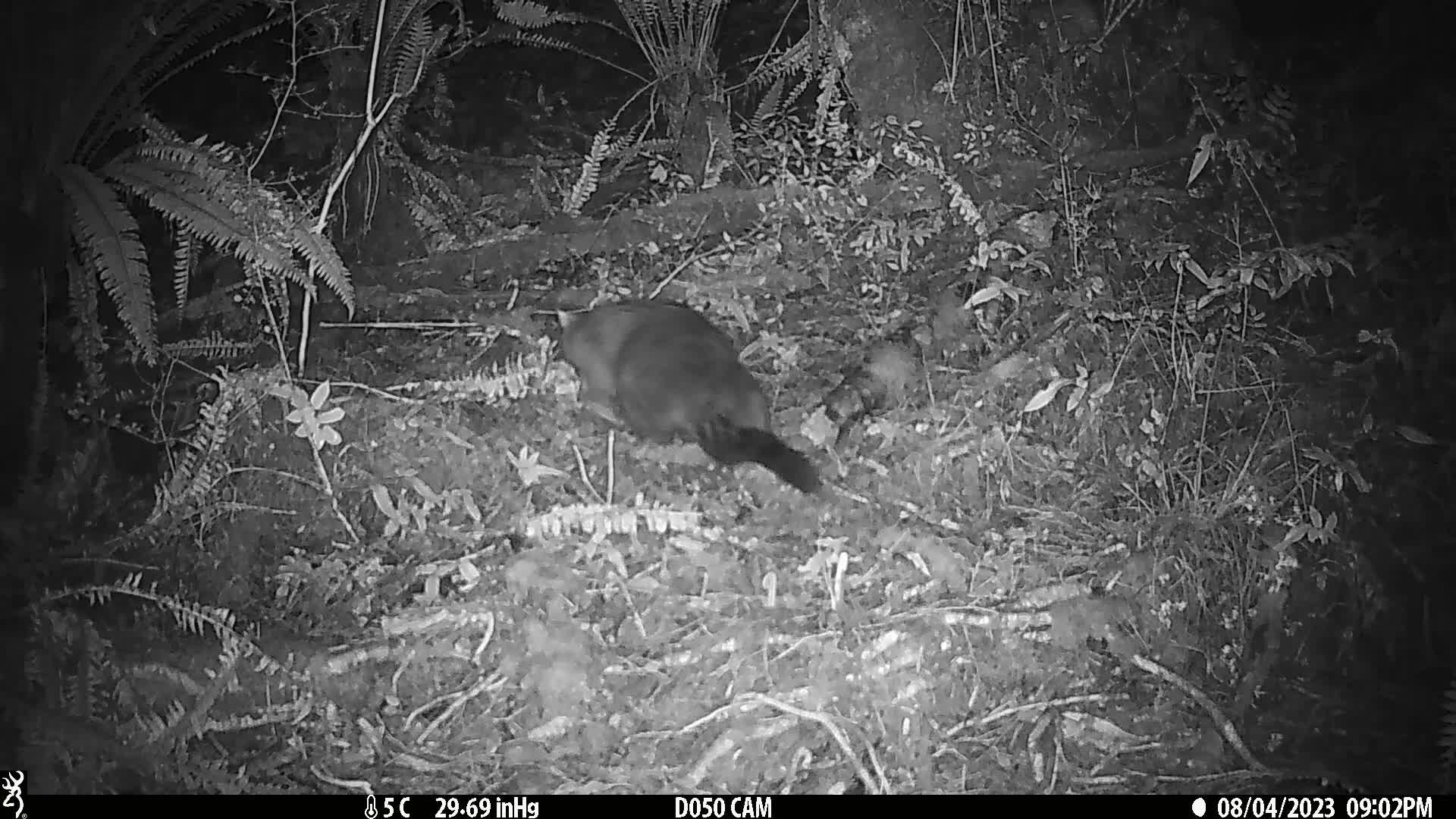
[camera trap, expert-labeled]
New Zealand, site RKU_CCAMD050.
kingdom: Animalia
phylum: Chordata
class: Mammalia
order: Diprotodontia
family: Phalangeridae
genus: Trichosurus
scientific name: Trichosurus vulpecula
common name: common brushtail possum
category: possum